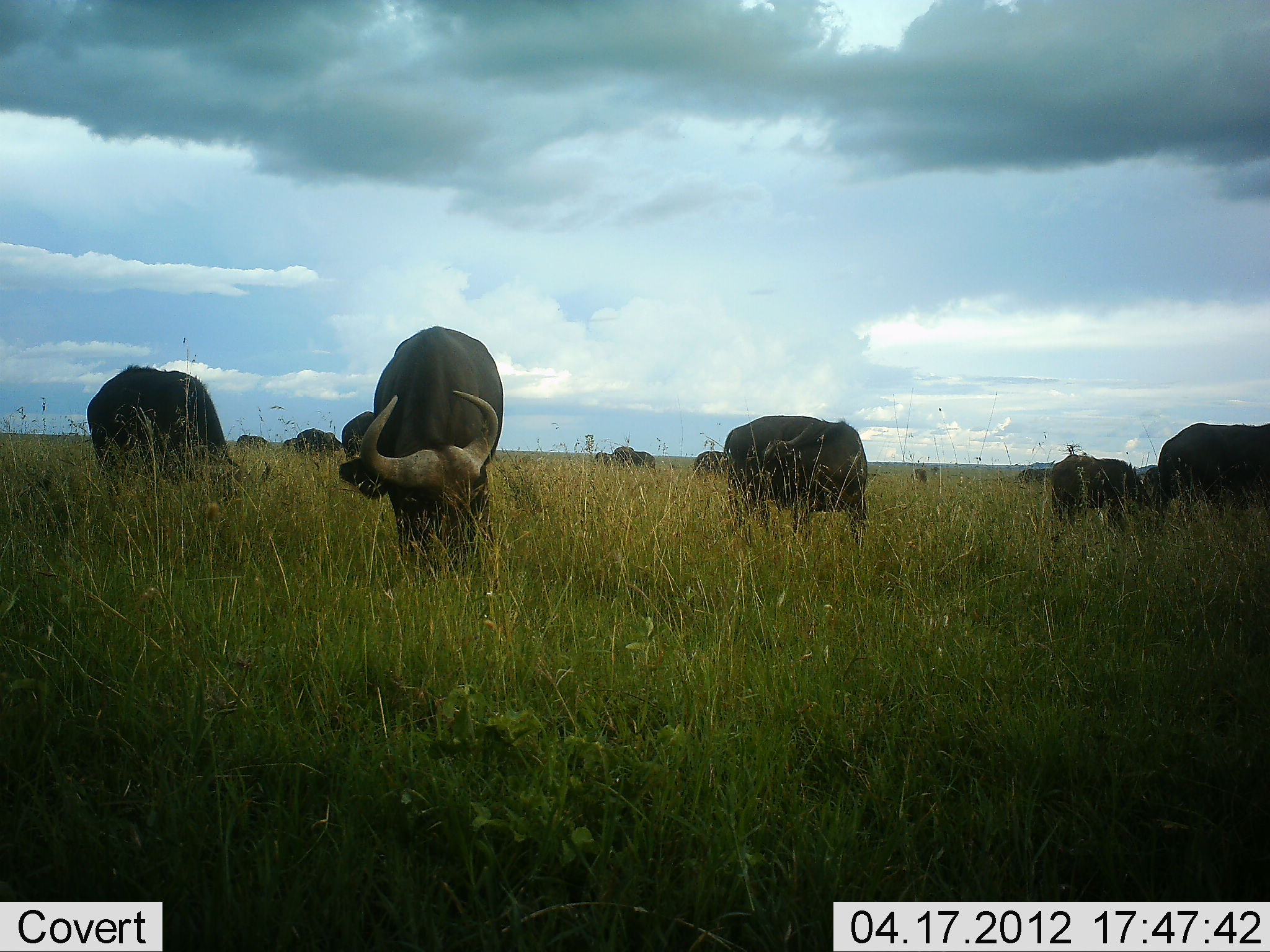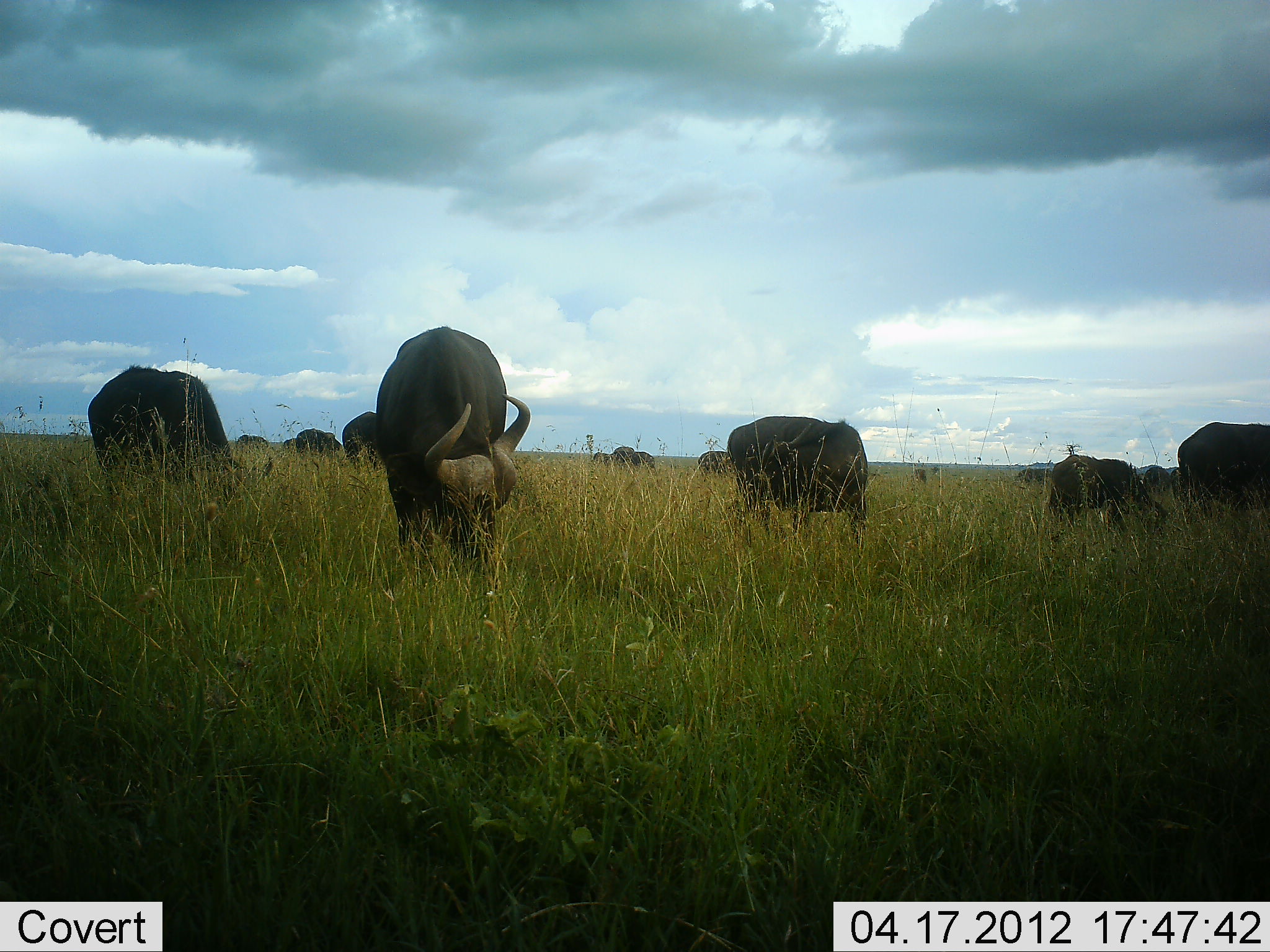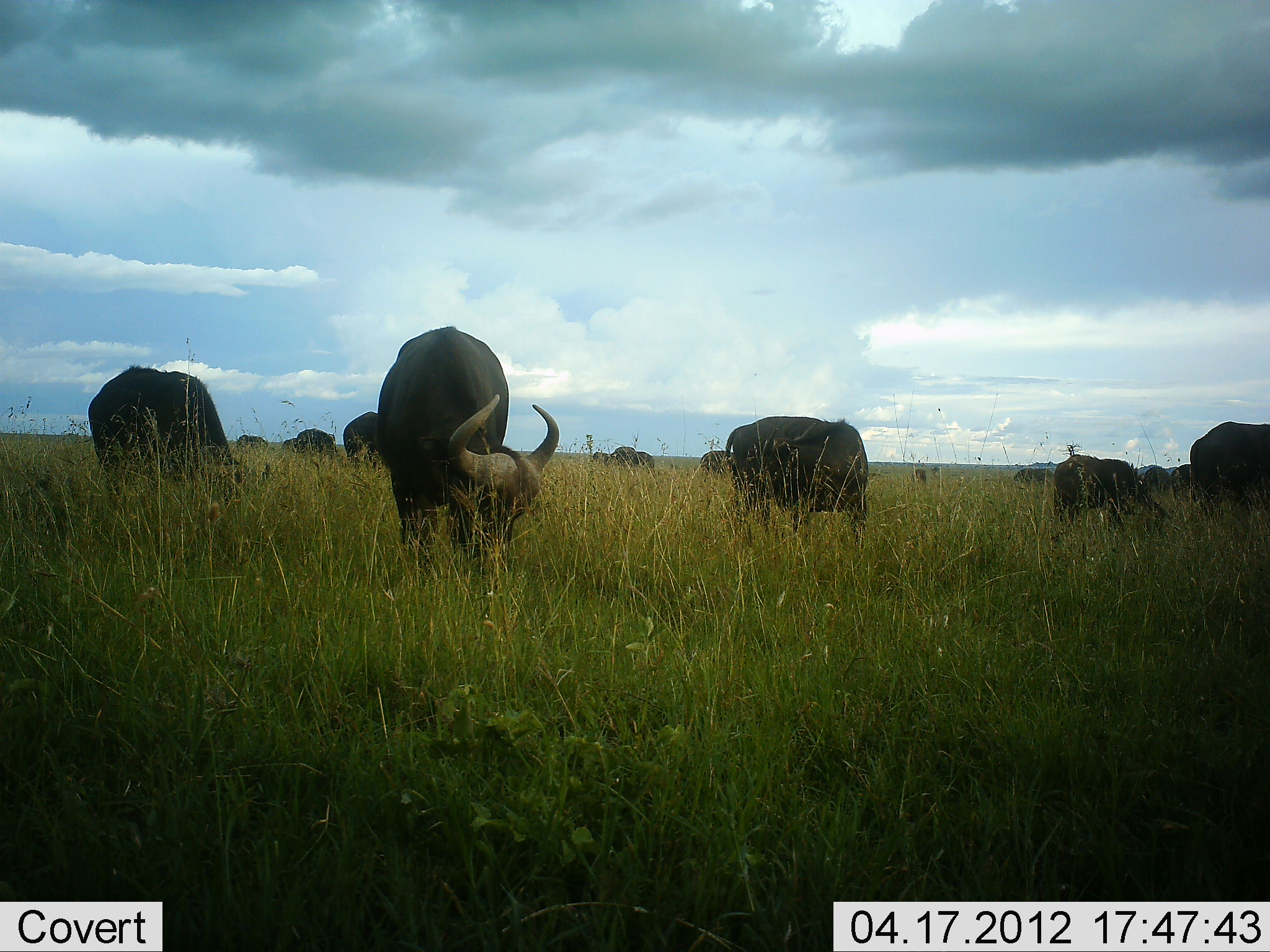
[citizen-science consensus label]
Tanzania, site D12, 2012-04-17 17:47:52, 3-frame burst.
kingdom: Animalia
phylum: Chordata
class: Mammalia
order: Artiodactyla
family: Bovidae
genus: Syncerus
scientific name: Syncerus caffer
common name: cape buffalo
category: buffalo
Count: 11-50.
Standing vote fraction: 44%.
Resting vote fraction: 12%.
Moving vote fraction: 24%.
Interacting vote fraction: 0%.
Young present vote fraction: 12%.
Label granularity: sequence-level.